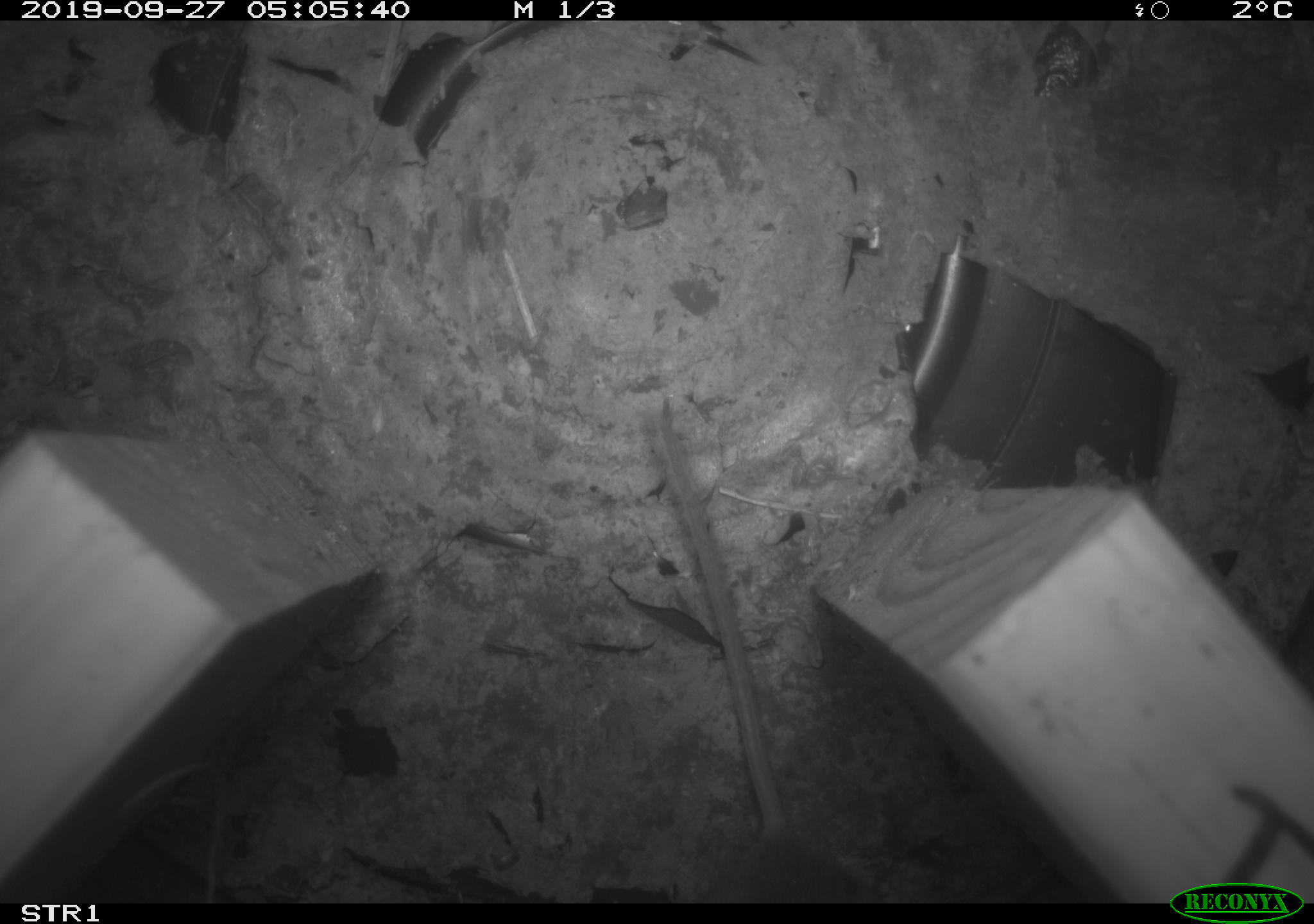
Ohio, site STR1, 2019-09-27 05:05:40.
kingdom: Animalia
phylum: Chordata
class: Mammalia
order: Rodentia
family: Cricetidae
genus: Peromyscus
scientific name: Peromyscus leucopus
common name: white-footed mouse